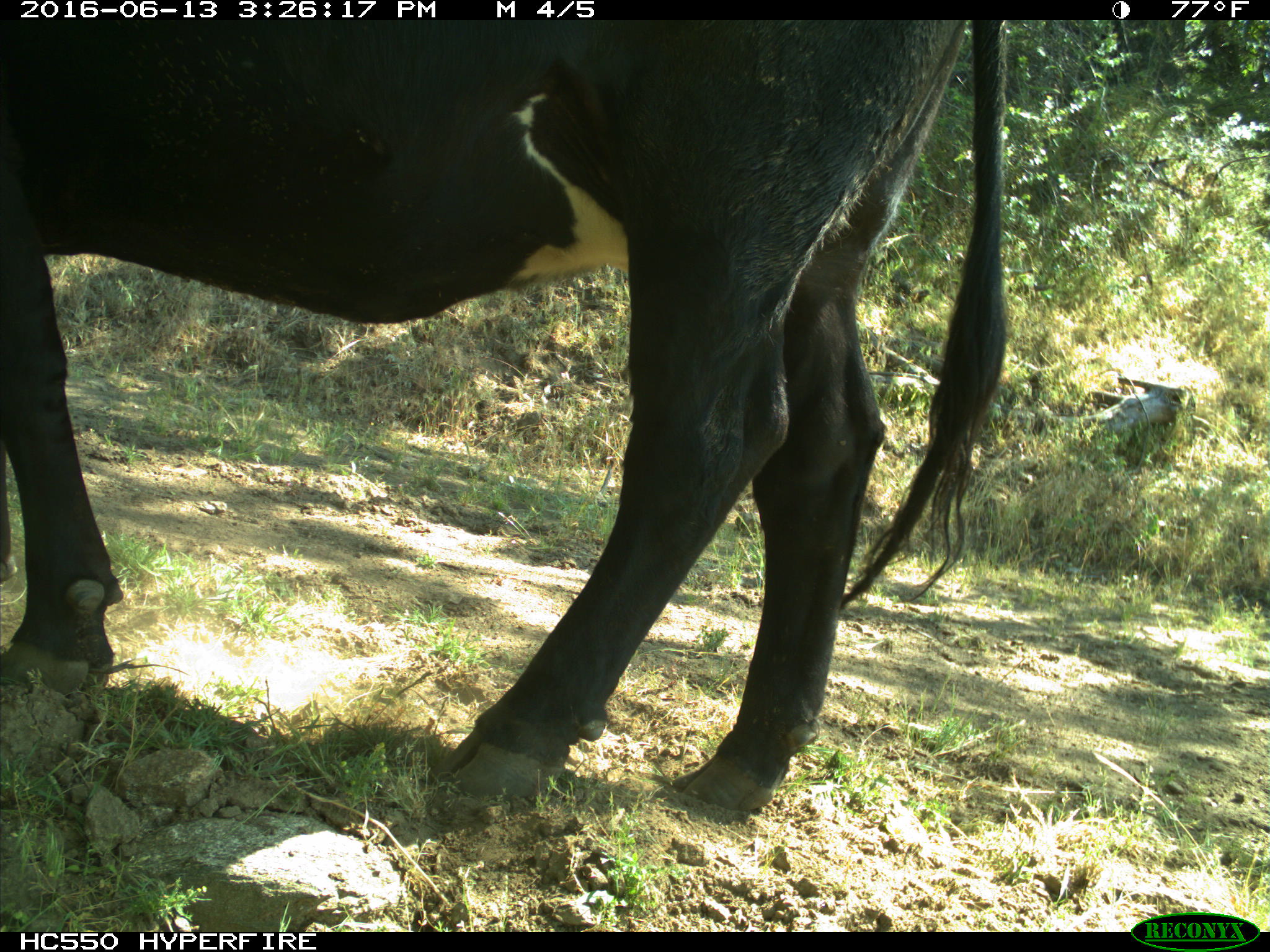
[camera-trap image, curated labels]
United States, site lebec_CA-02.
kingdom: Animalia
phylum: Chordata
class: Mammalia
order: Artiodactyla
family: Bovidae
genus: Bos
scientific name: Bos taurus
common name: domestic cow